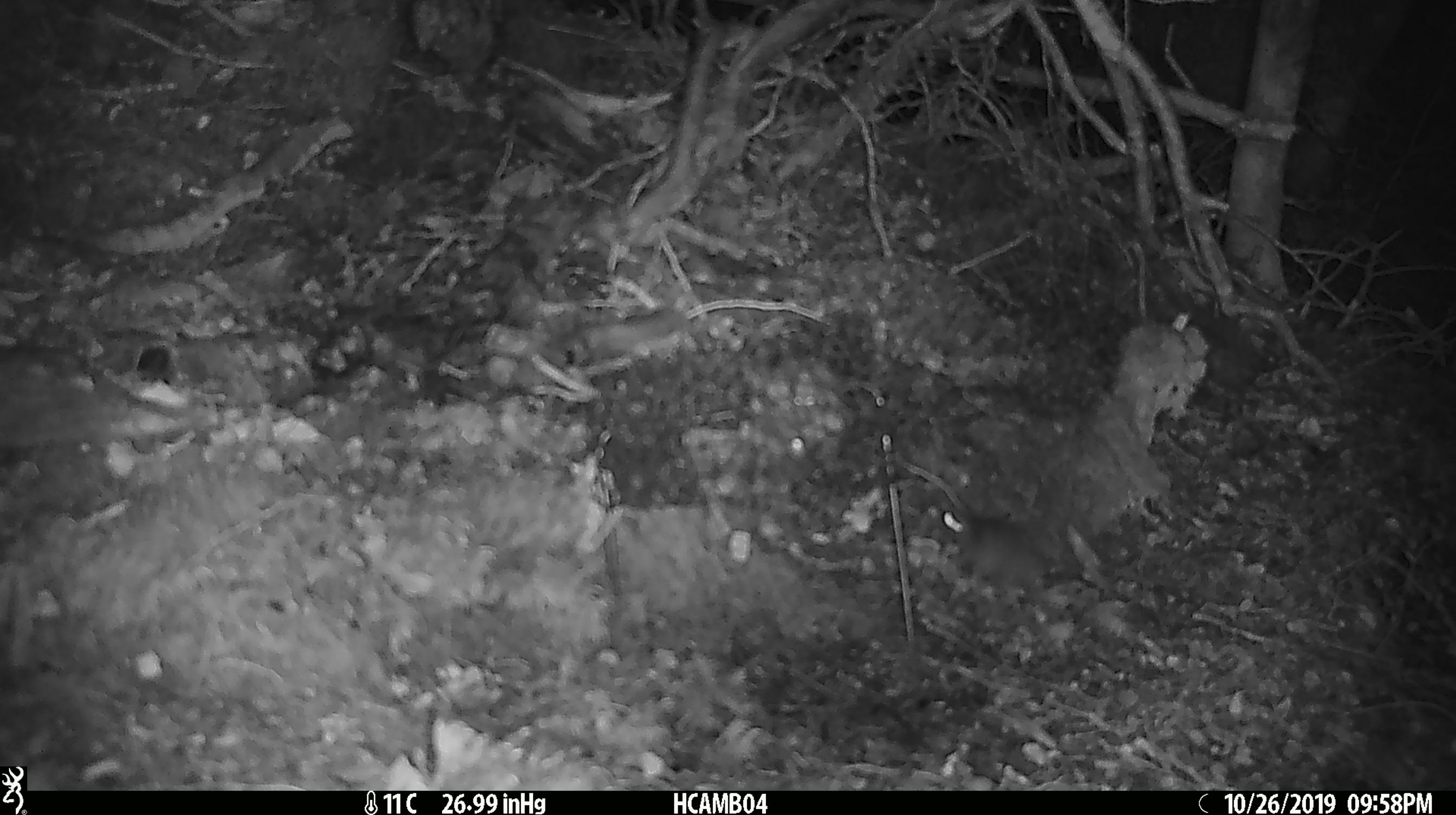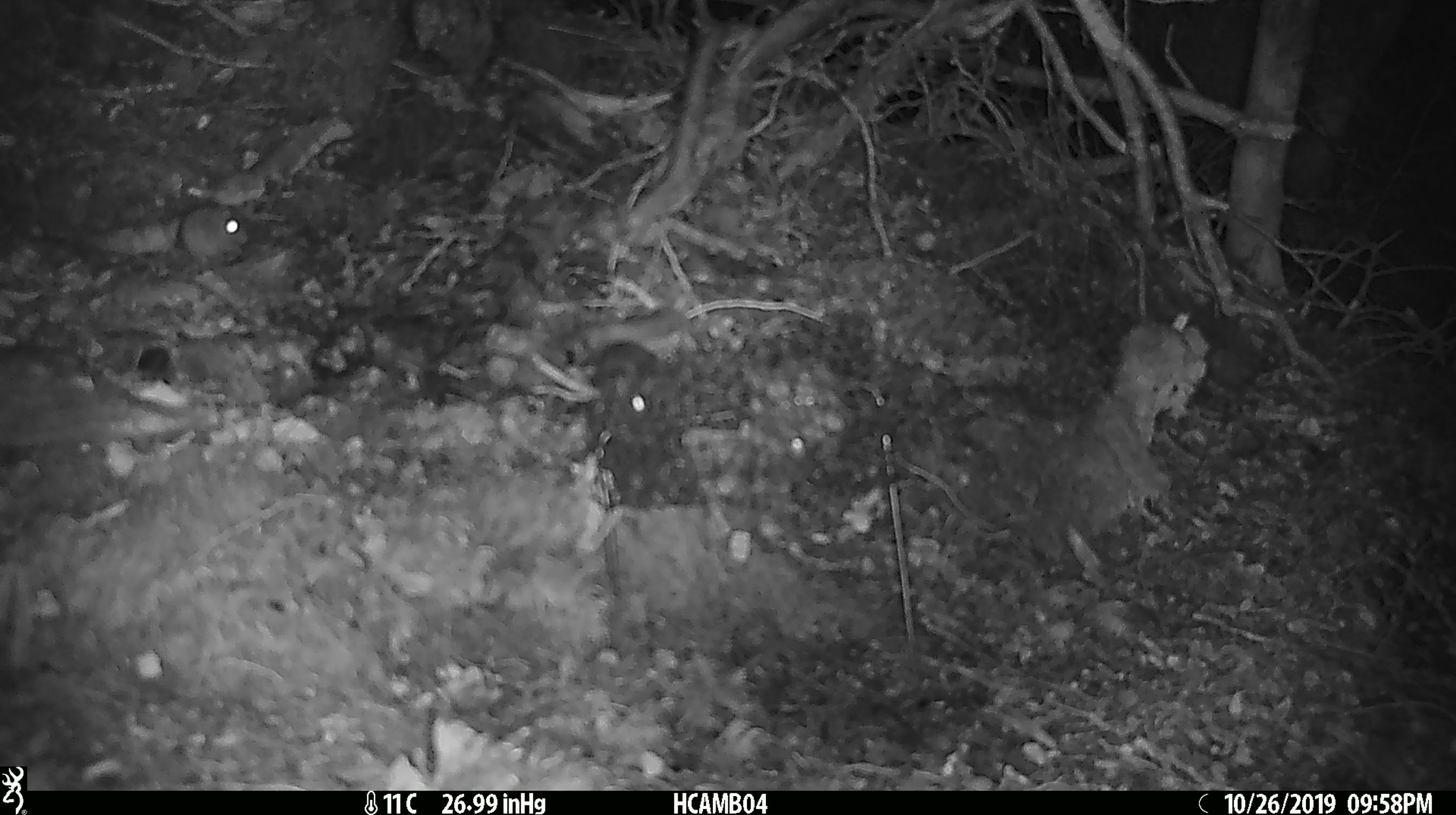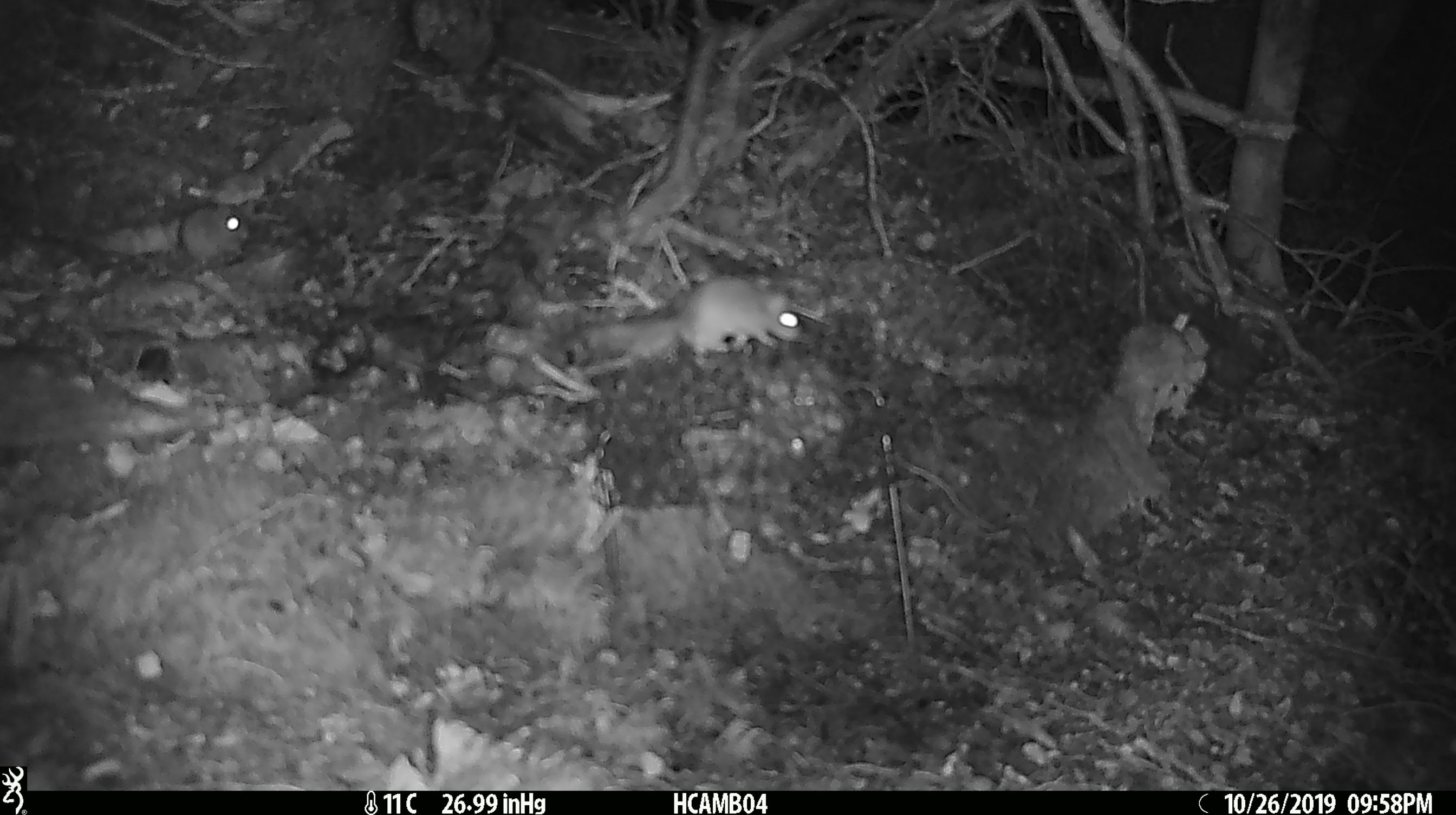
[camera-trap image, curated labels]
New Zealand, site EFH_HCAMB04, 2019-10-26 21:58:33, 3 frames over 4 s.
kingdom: Animalia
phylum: Chordata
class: Mammalia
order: Rodentia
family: Muridae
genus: Mus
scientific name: Mus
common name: mouse